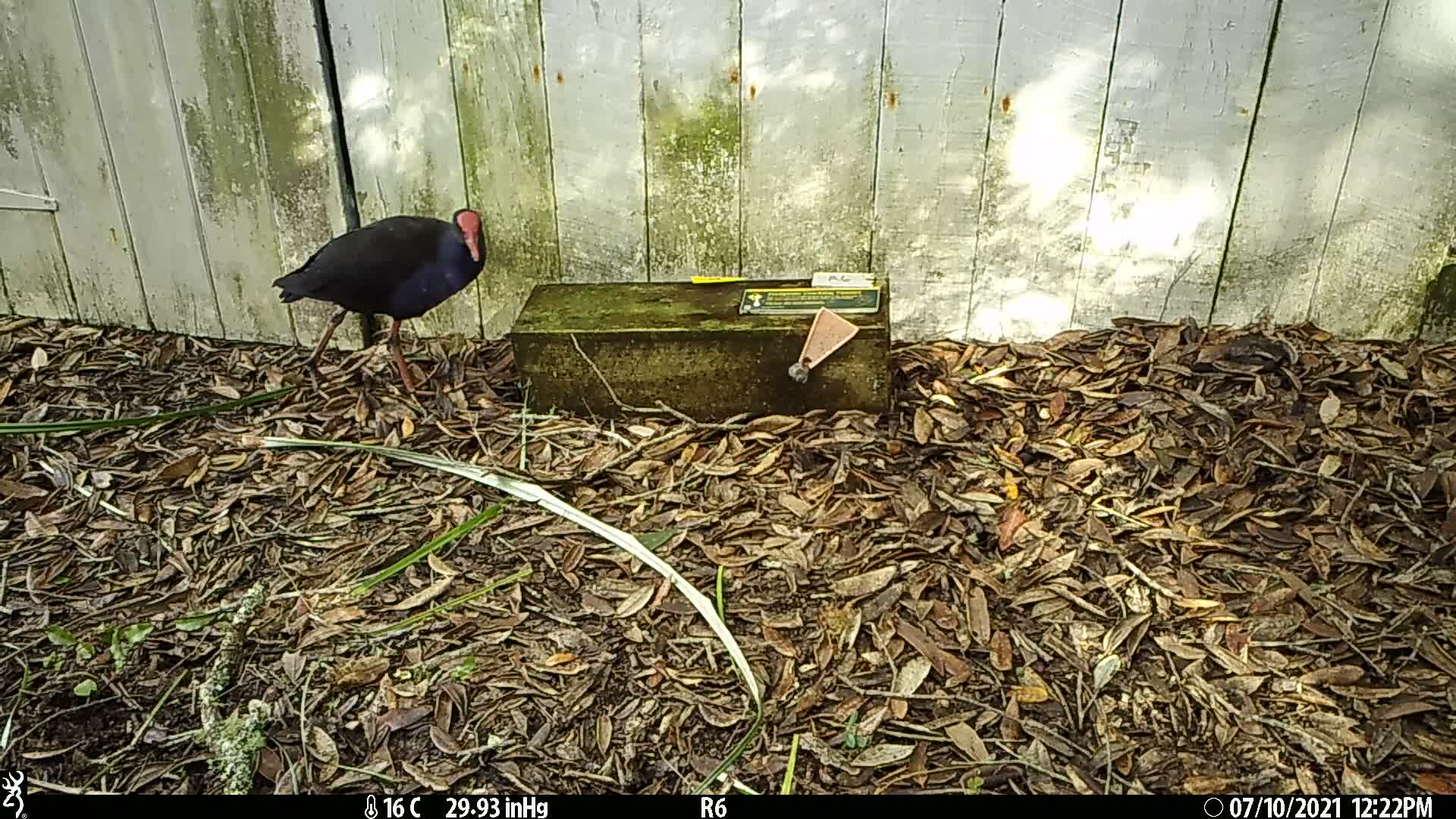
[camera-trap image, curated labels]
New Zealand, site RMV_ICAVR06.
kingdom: Animalia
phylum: Chordata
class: Aves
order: Gruiformes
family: Rallidae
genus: Porphyrio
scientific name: Porphyrio melanotus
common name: australasian swamphen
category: pukeko